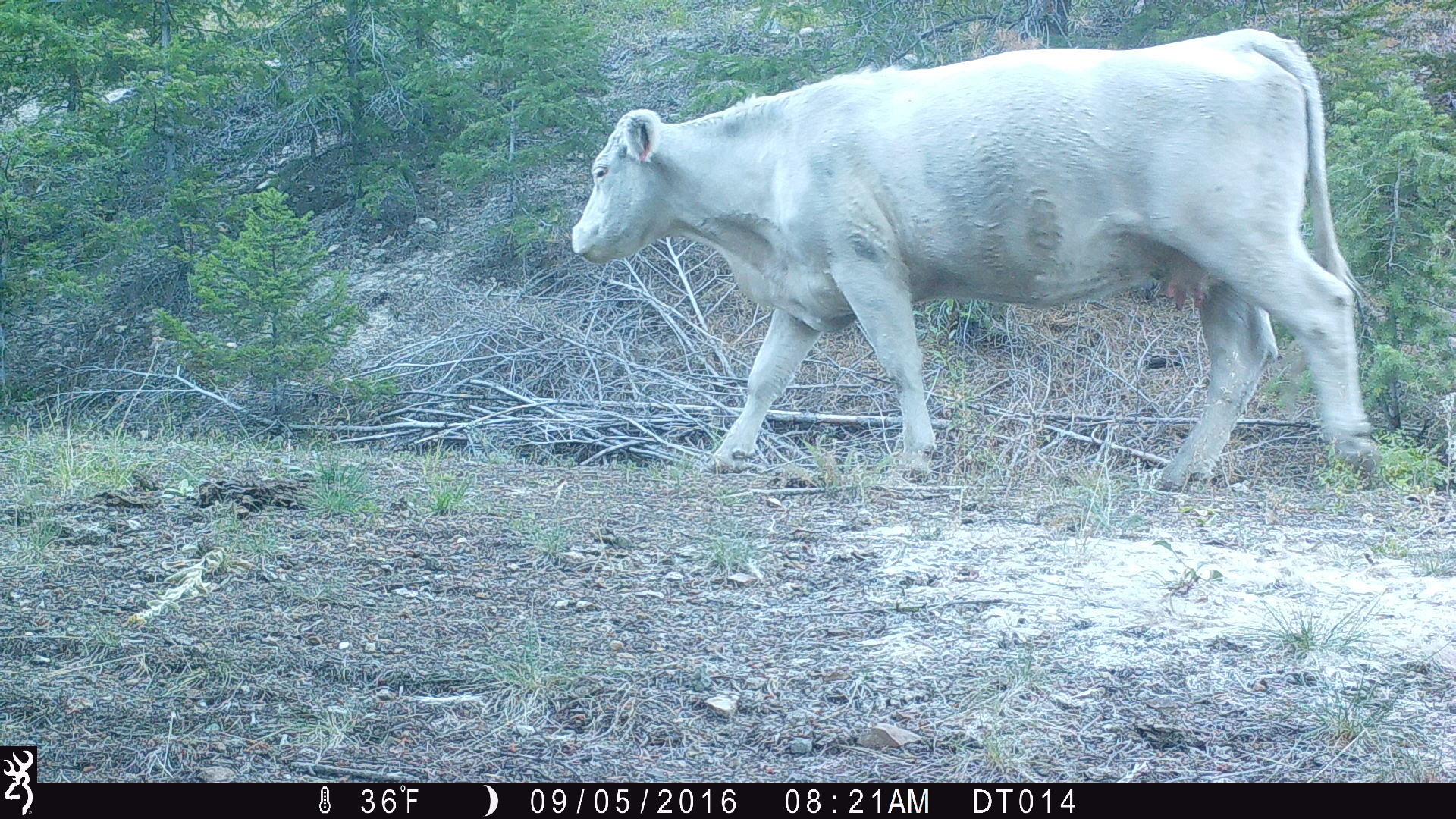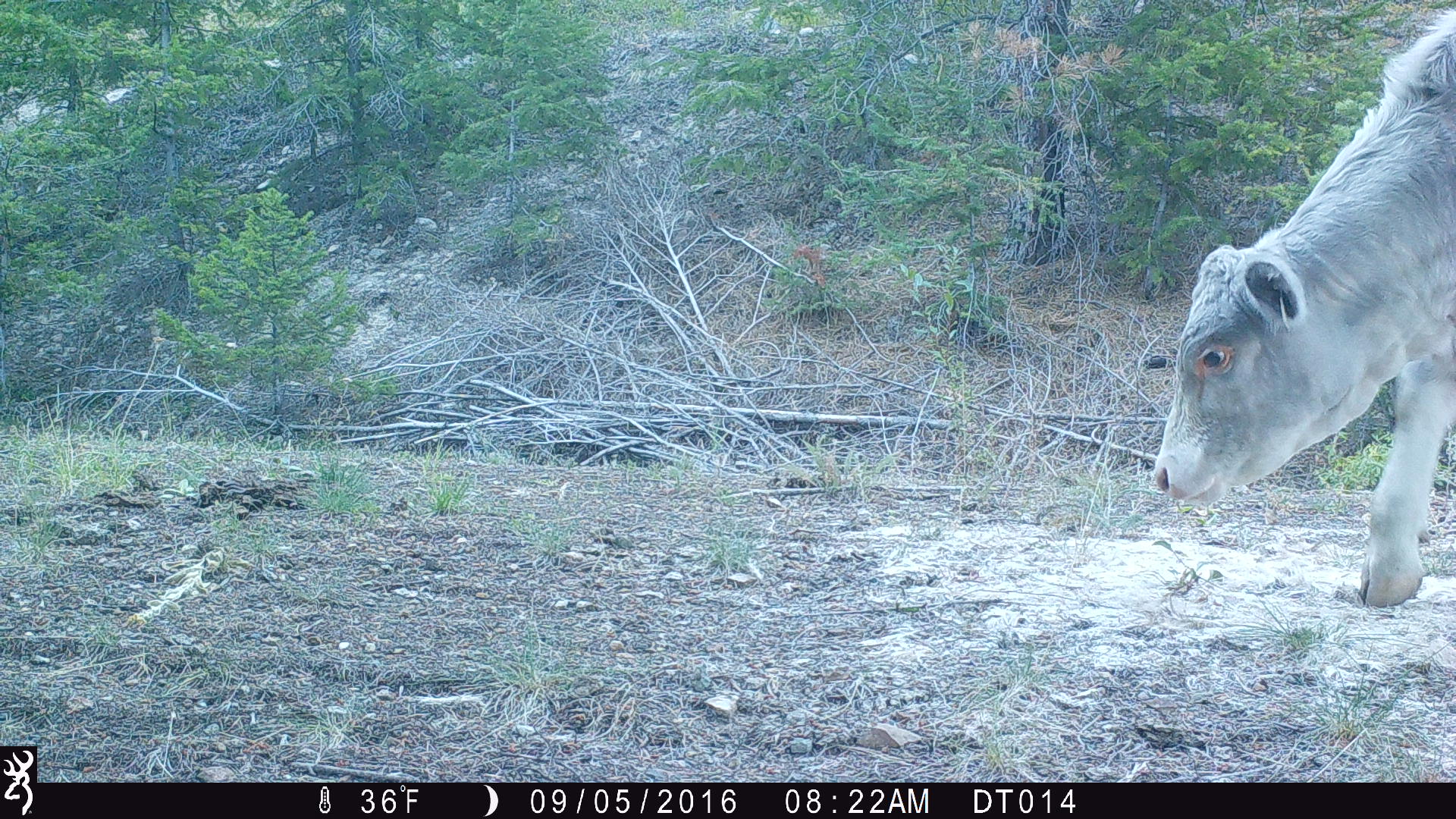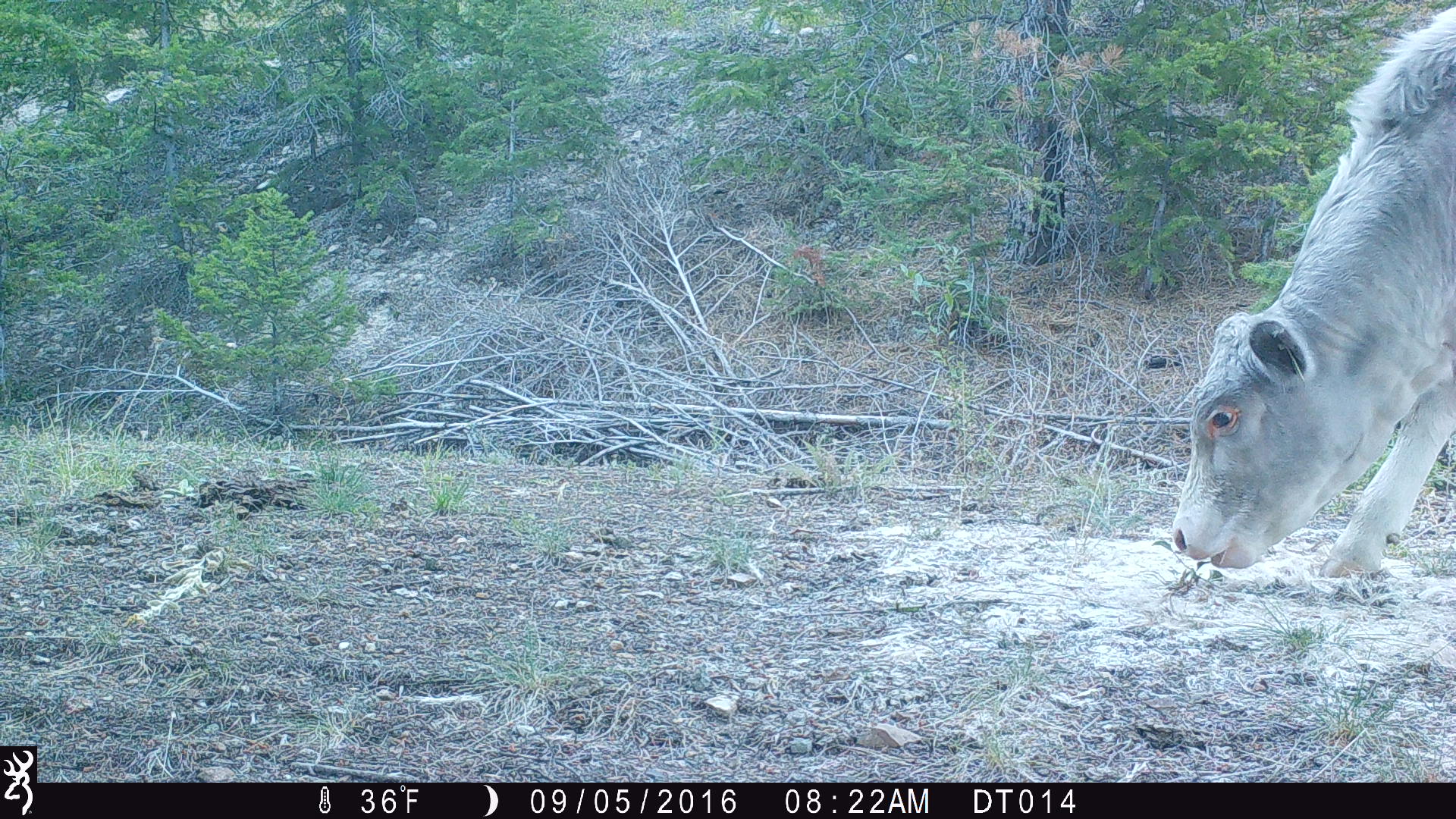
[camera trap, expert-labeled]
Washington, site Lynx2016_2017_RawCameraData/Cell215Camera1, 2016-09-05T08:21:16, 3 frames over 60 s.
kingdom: Animalia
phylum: Chordata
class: Mammalia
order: Artiodactyla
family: Bovidae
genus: Bos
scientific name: Bos taurus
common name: domestic cattle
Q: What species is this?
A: Domestic cattle (Bos taurus).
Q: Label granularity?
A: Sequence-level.